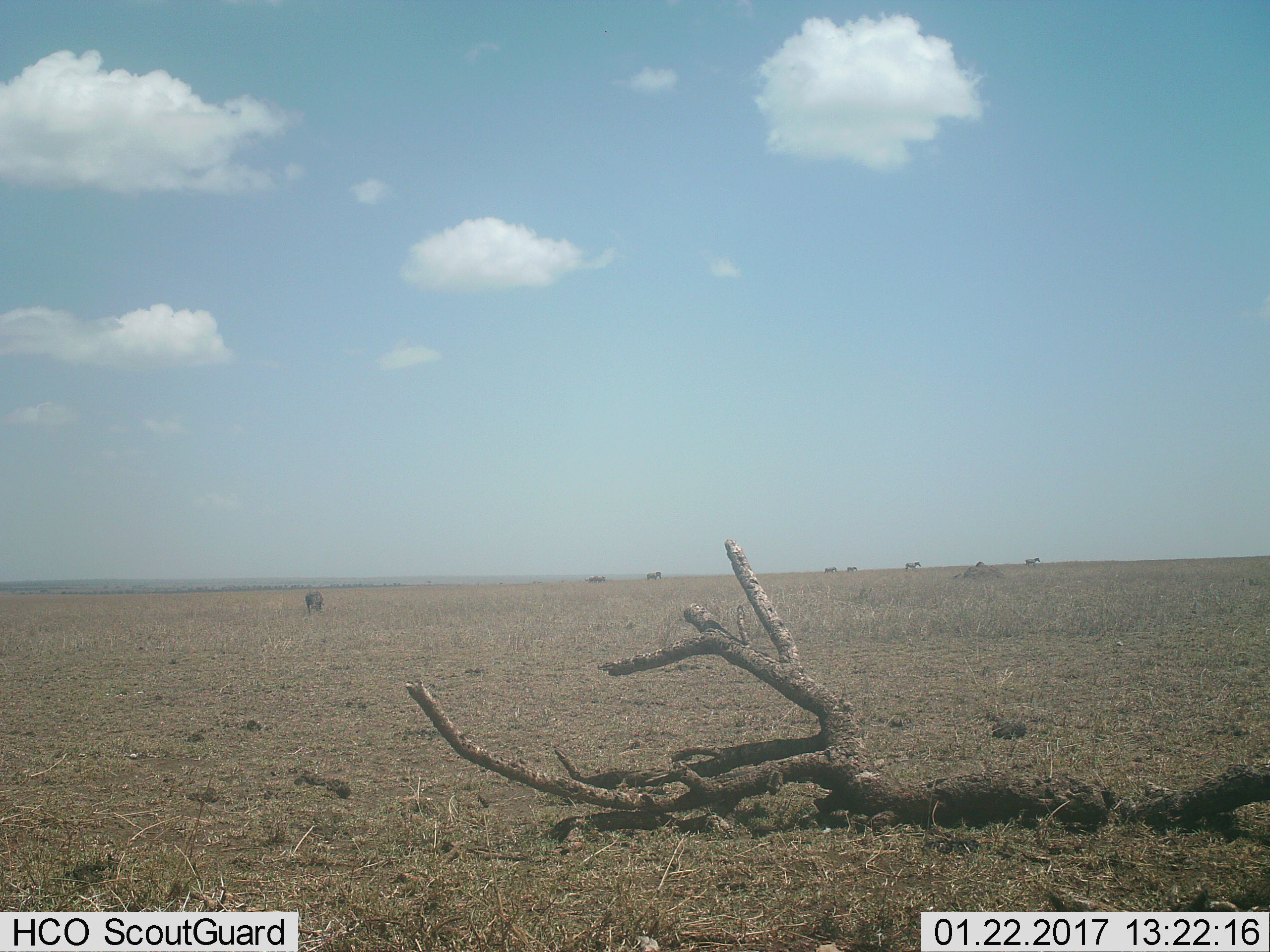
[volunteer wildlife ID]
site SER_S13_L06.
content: unidentified animal